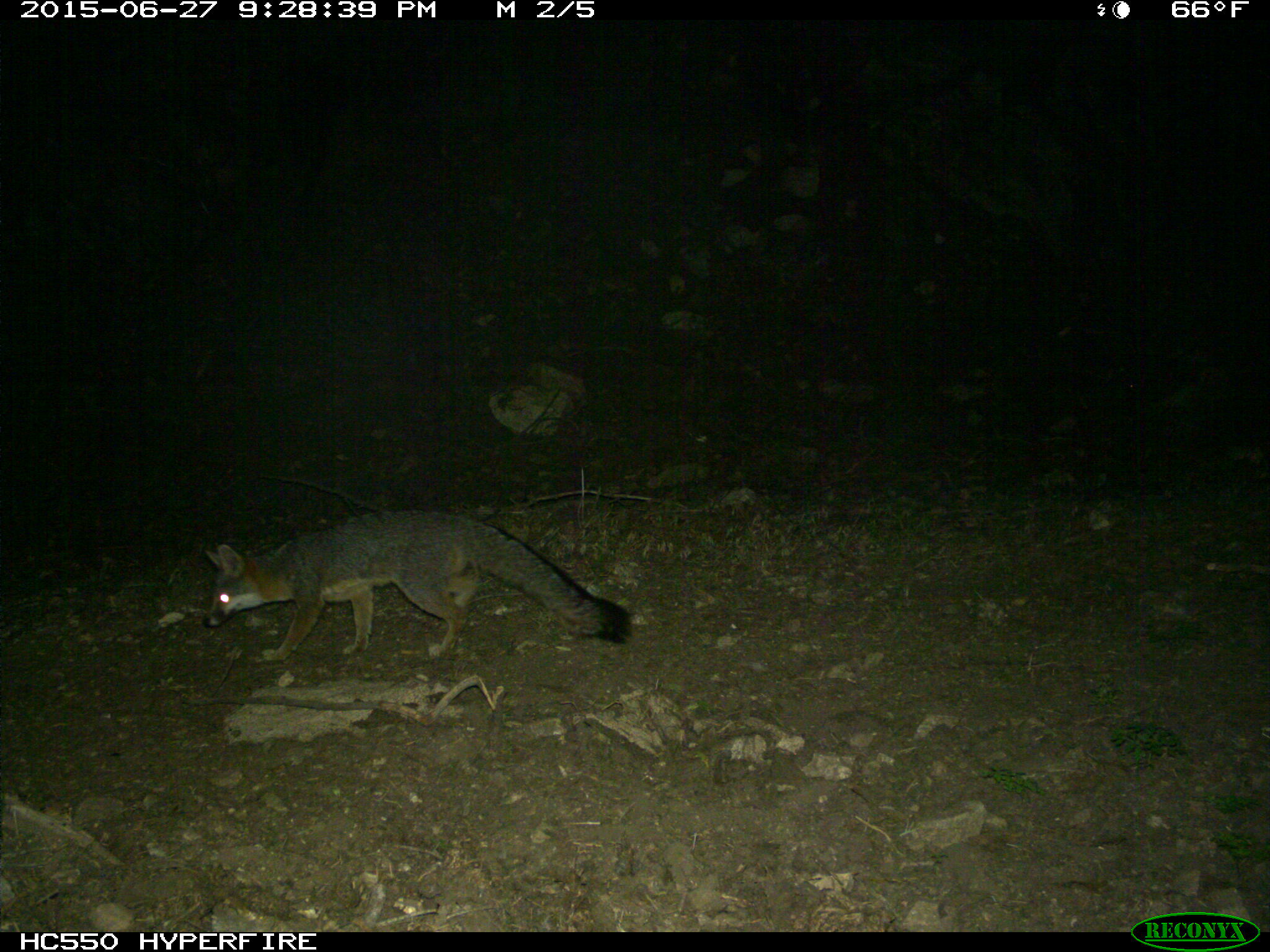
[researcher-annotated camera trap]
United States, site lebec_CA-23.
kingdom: Animalia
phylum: Chordata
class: Mammalia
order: Carnivora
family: Canidae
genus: Urocyon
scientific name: Urocyon cinereoargenteus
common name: gray fox